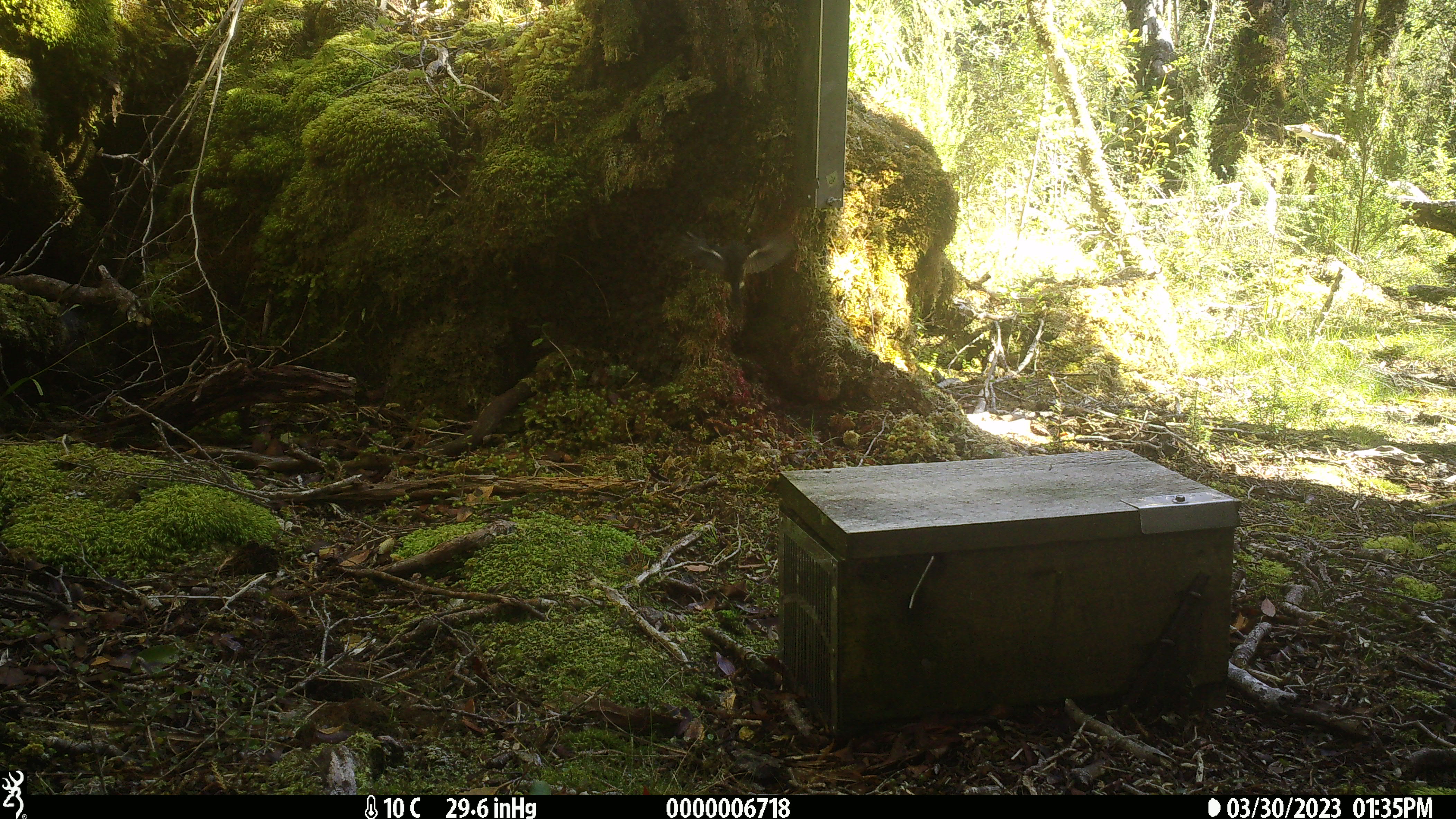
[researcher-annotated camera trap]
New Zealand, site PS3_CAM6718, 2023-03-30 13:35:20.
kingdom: Animalia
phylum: Chordata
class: Aves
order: Passeriformes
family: Petroicidae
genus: Petroica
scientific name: Petroica macrocephala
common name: tomtit